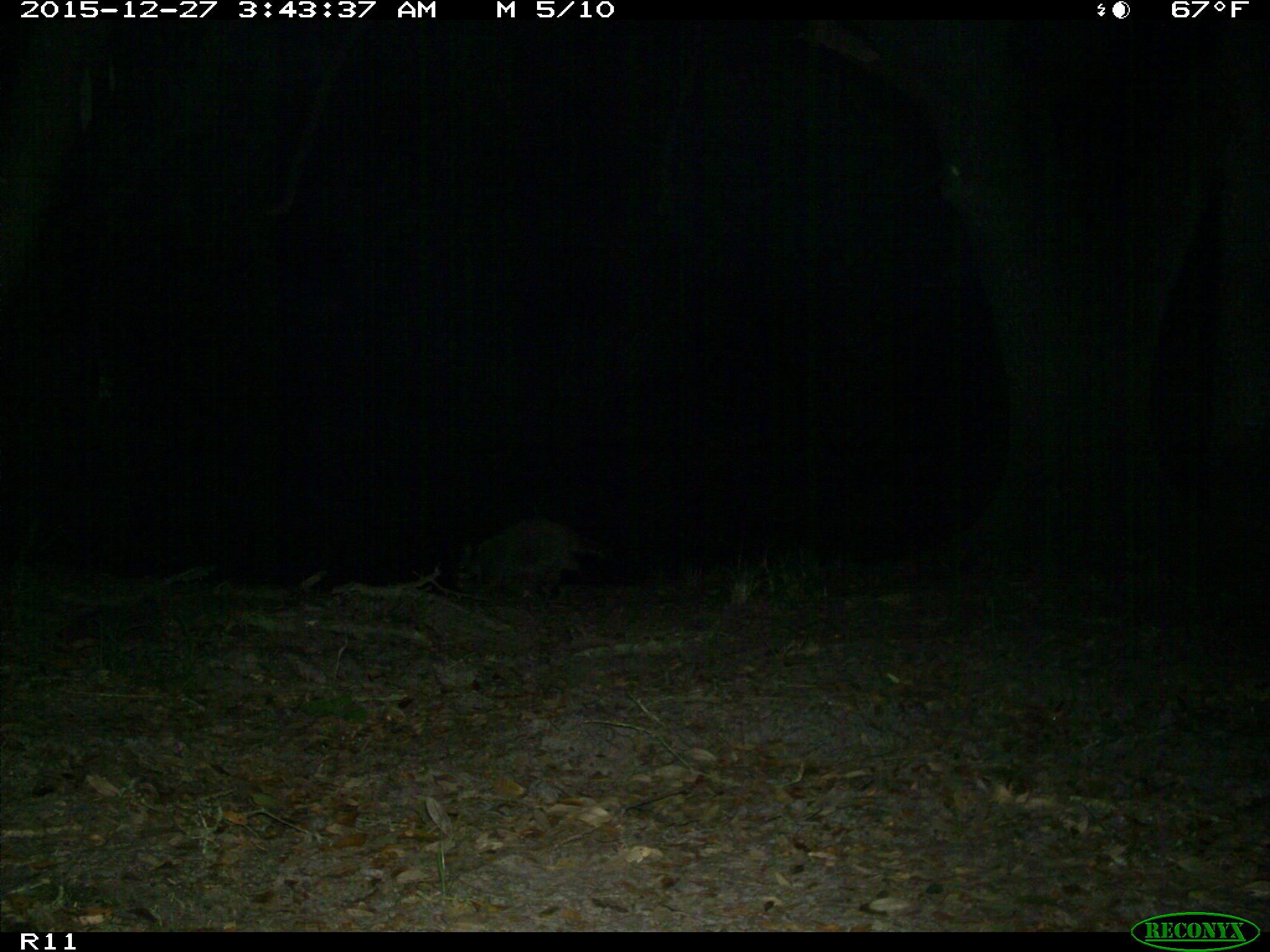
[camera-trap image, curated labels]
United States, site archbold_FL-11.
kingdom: Animalia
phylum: Chordata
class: Mammalia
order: Carnivora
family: Procyonidae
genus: Procyon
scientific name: Procyon lotor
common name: common raccoon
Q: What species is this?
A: Procyon lotor (common raccoon).